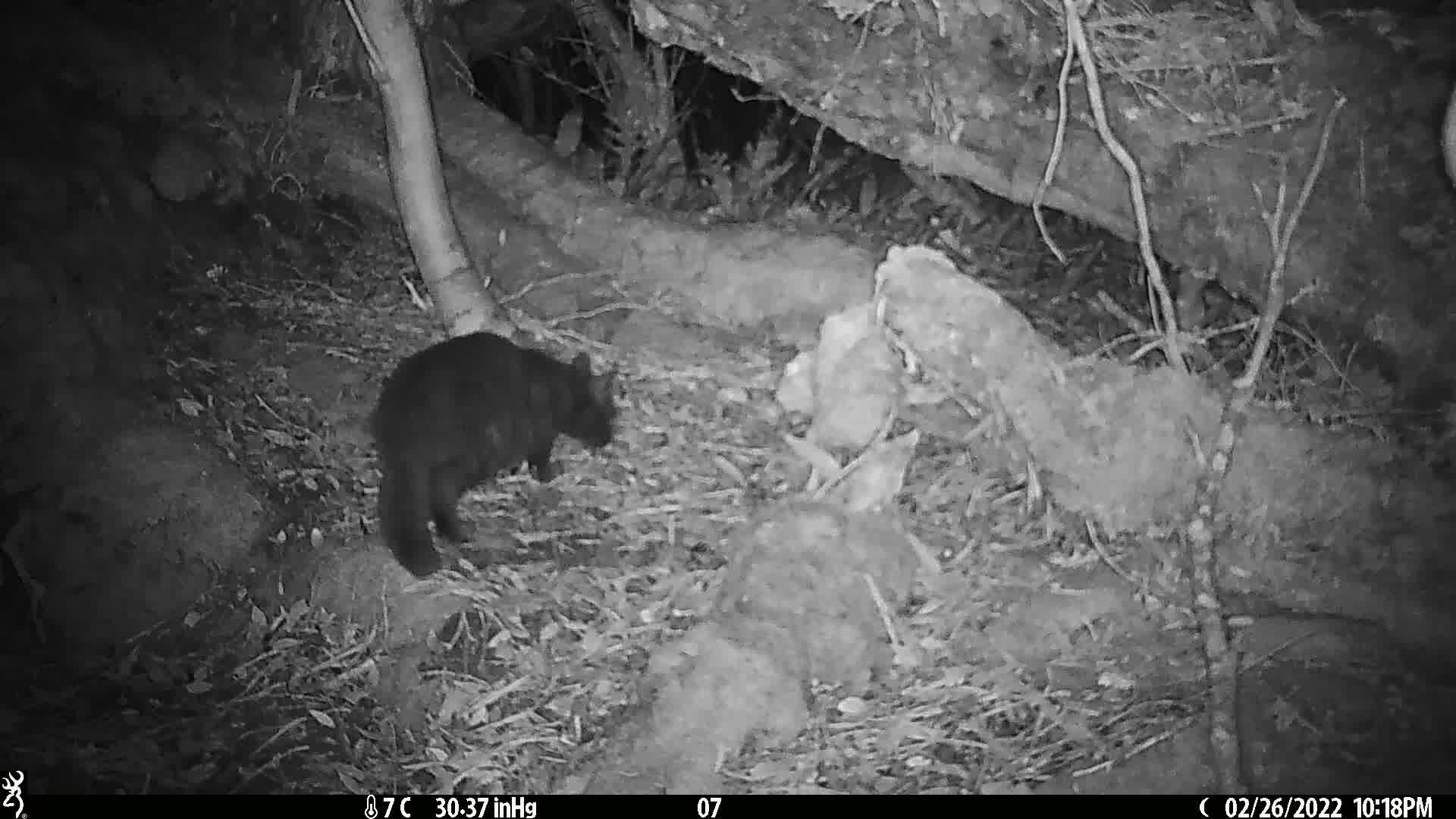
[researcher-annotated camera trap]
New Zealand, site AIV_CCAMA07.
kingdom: Animalia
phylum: Chordata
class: Mammalia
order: Carnivora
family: Felidae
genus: Felis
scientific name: Felis catus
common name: domestic cat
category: cat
Cat (domestic cat) (Felis catus).